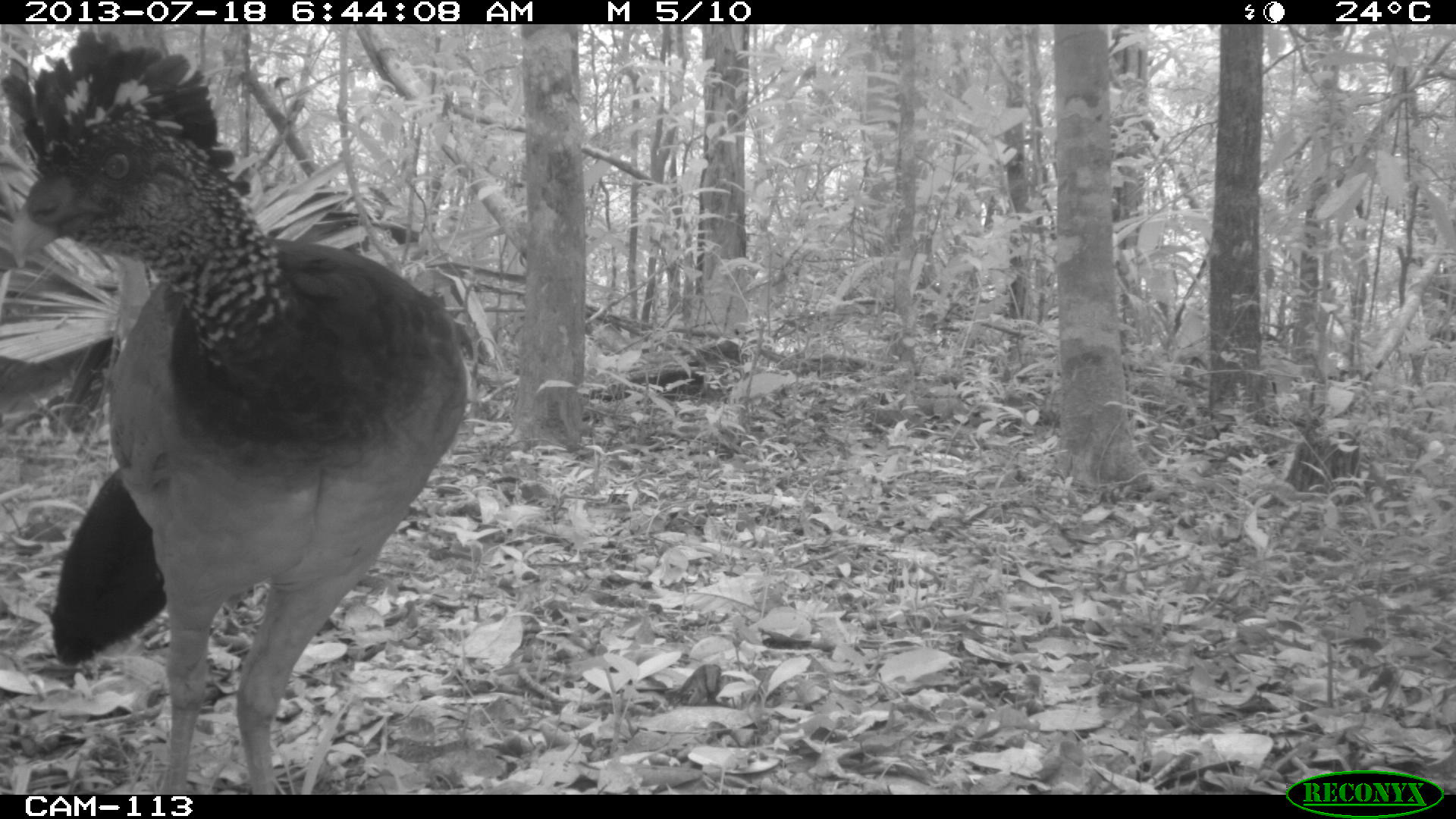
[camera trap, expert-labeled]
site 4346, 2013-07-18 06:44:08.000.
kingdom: Animalia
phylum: Chordata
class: Aves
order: Galliformes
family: Cracidae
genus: Crax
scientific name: Crax rubra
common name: great curassow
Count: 1.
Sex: female.